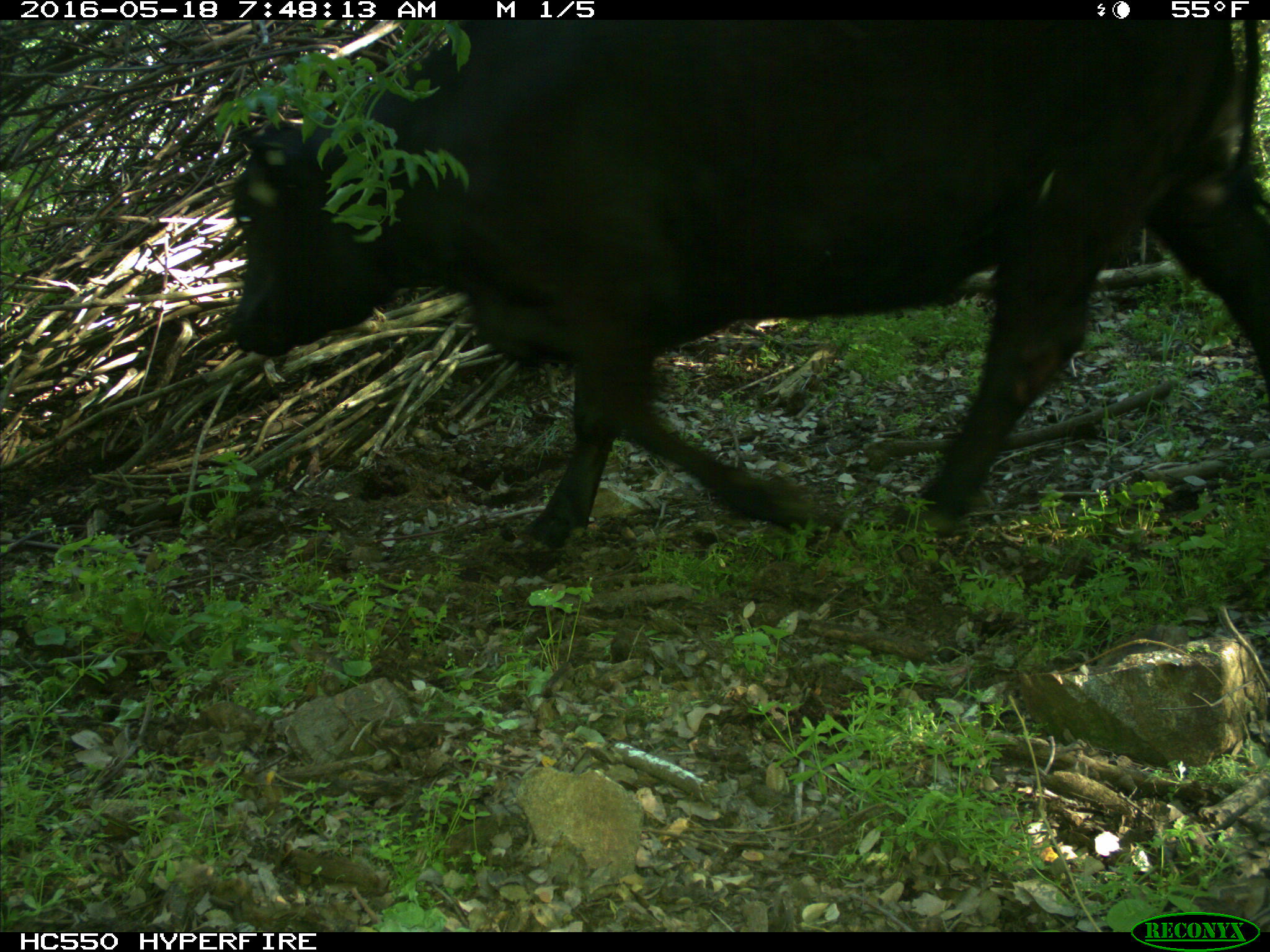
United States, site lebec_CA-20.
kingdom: Animalia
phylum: Chordata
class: Mammalia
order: Artiodactyla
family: Bovidae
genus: Bos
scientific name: Bos taurus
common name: domestic cow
Bos taurus (domestic cow).